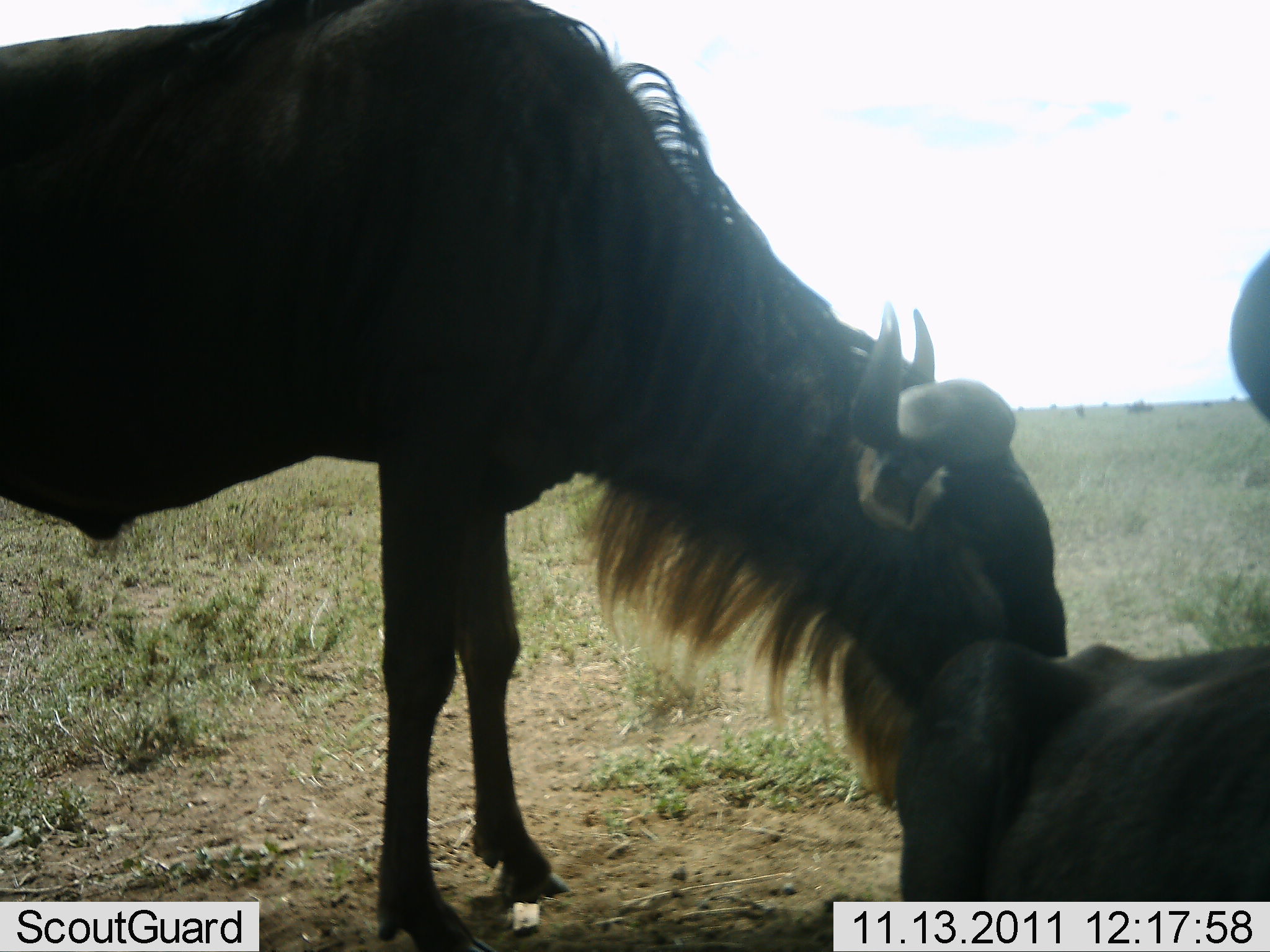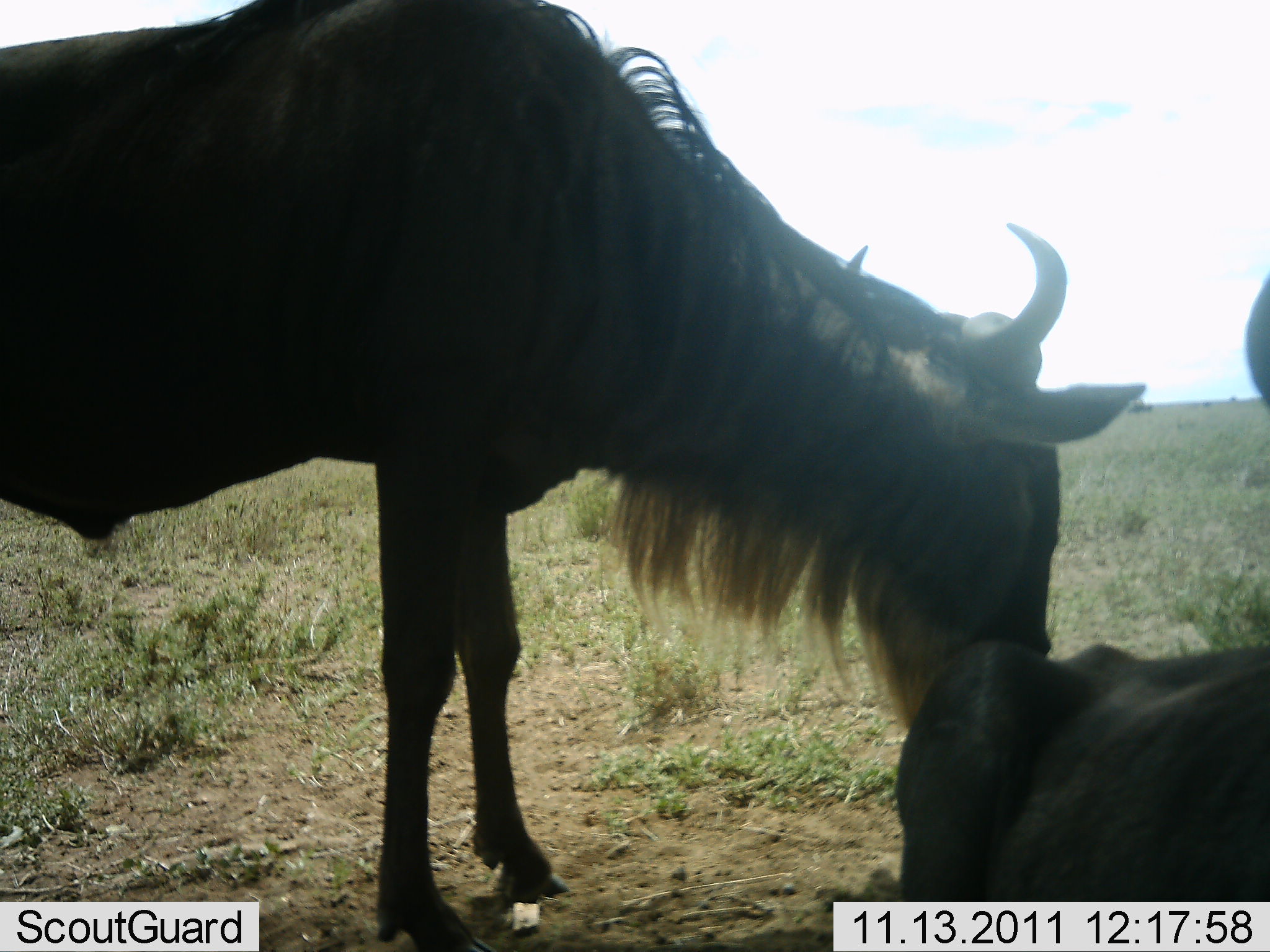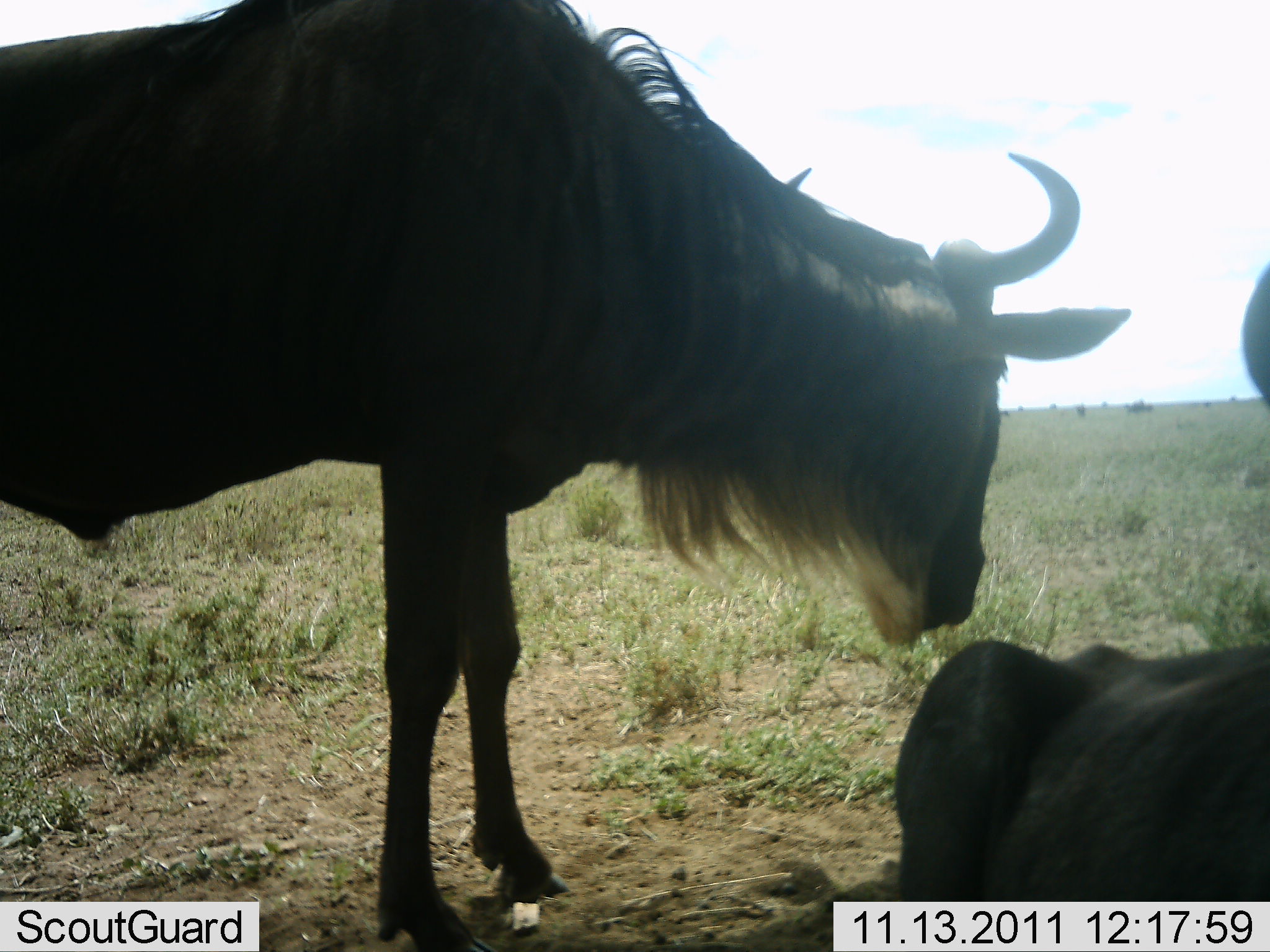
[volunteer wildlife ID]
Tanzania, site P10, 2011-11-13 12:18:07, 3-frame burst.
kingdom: Animalia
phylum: Chordata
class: Mammalia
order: Artiodactyla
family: Bovidae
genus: Connochaetes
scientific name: Connochaetes taurinus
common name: blue wildebeest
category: wildebeest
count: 2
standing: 70%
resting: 60%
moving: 0%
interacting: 0%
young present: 0%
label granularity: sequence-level